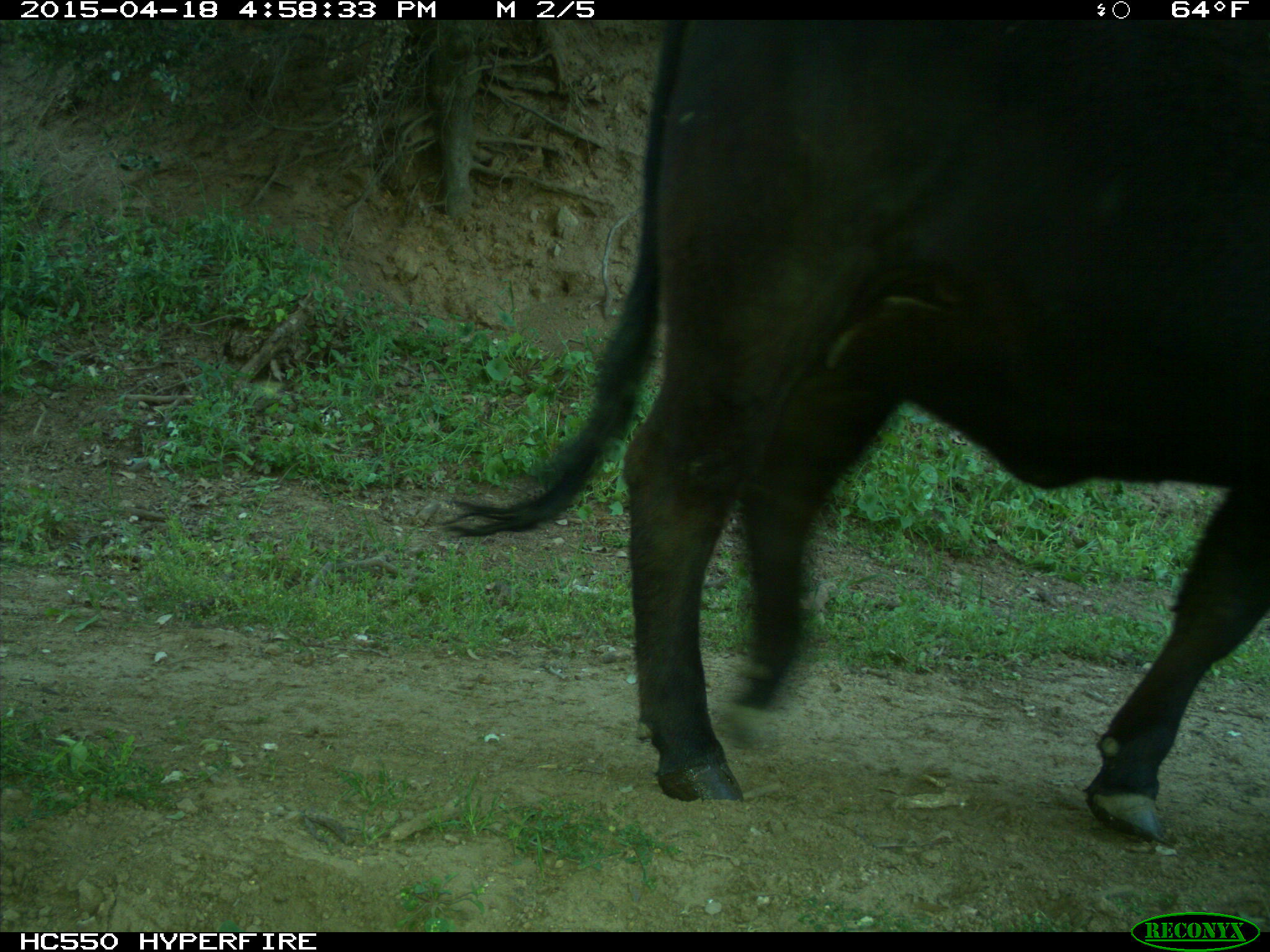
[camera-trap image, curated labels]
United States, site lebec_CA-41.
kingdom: Animalia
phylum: Chordata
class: Mammalia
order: Artiodactyla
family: Bovidae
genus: Bos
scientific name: Bos taurus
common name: domestic cow